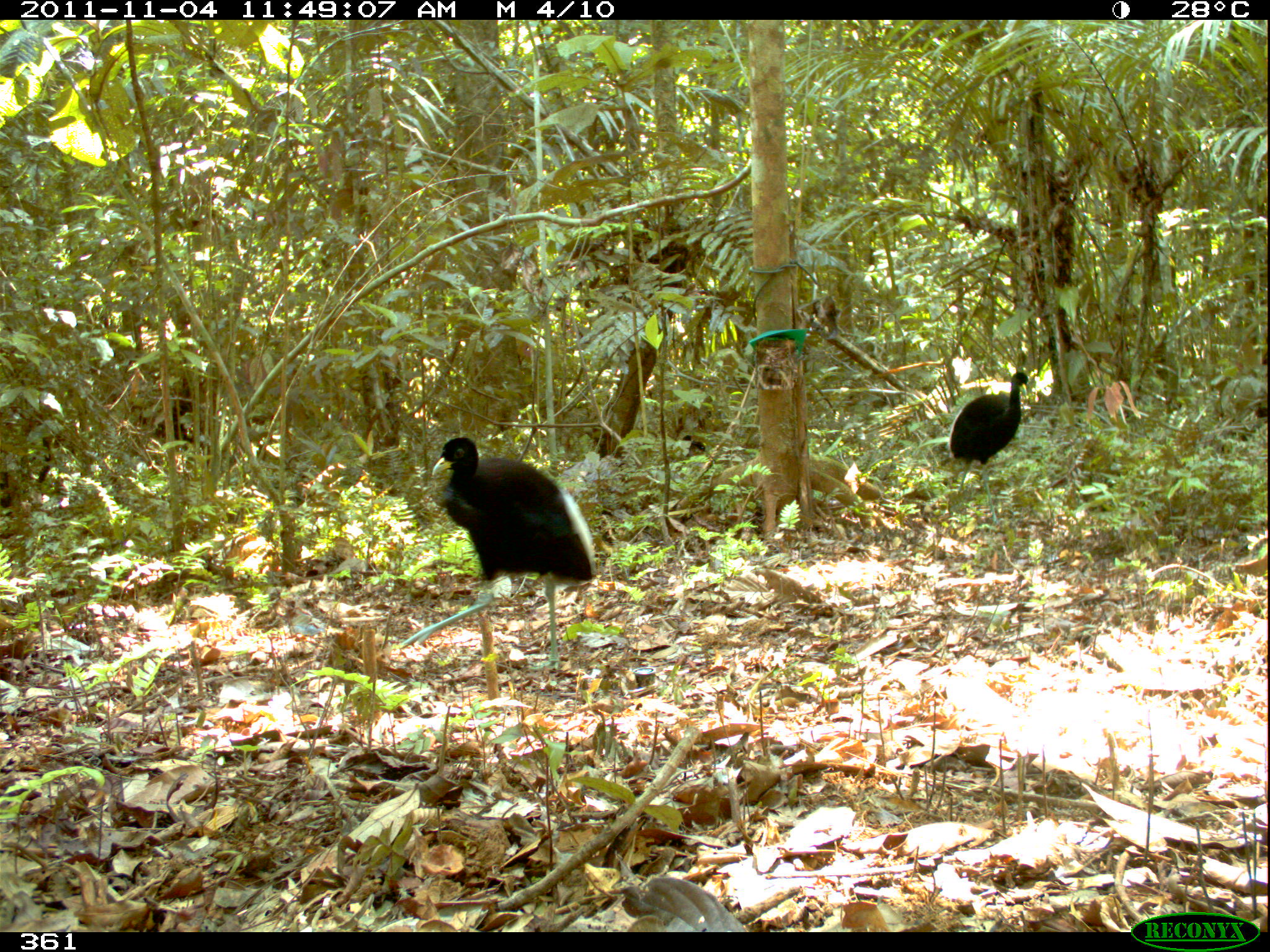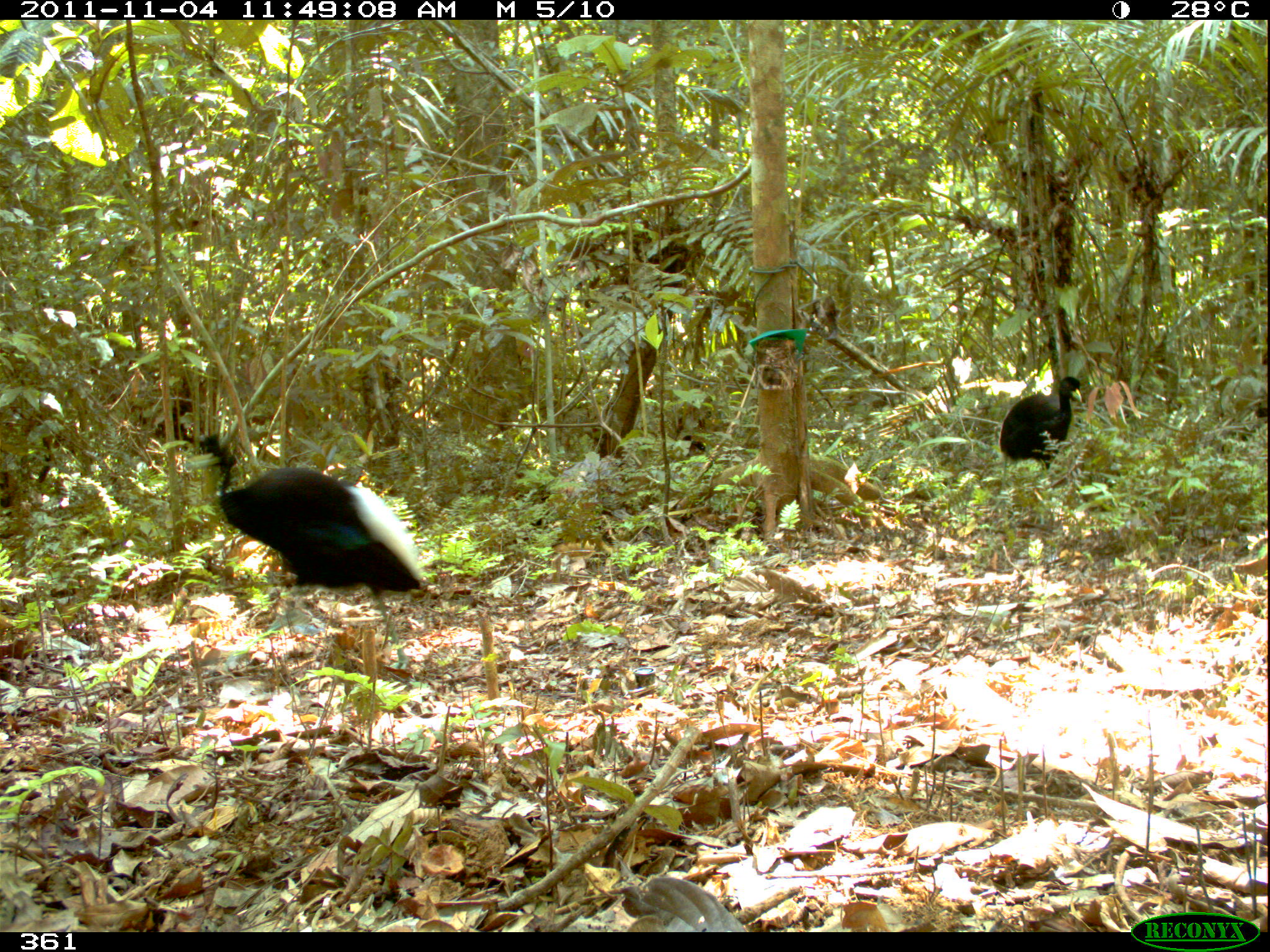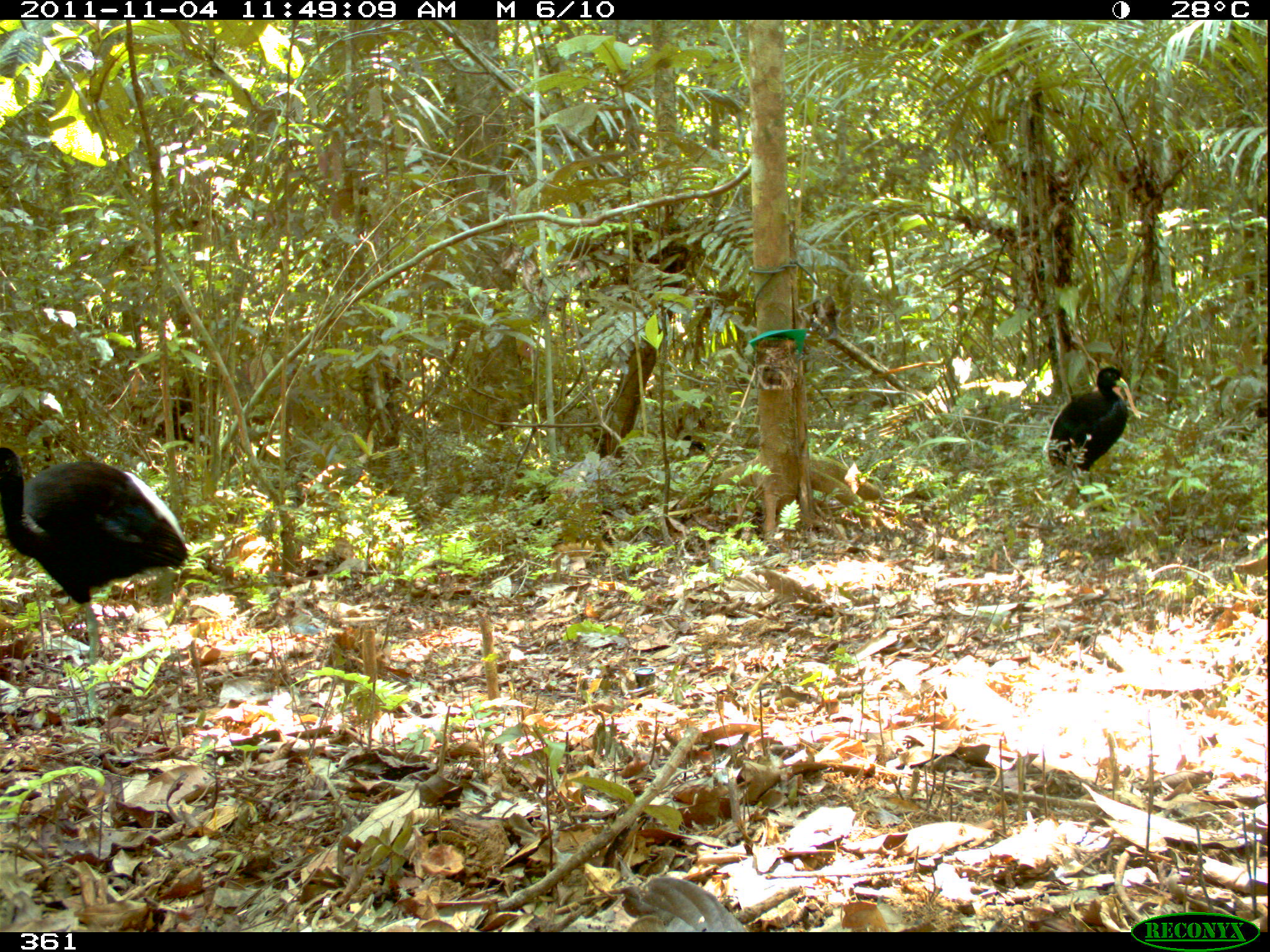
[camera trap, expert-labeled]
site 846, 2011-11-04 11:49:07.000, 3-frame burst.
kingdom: Animalia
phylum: Chordata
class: Aves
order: Gruiformes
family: Psophiidae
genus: Psophia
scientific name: Psophia leucoptera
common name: pale-winged trumpeter